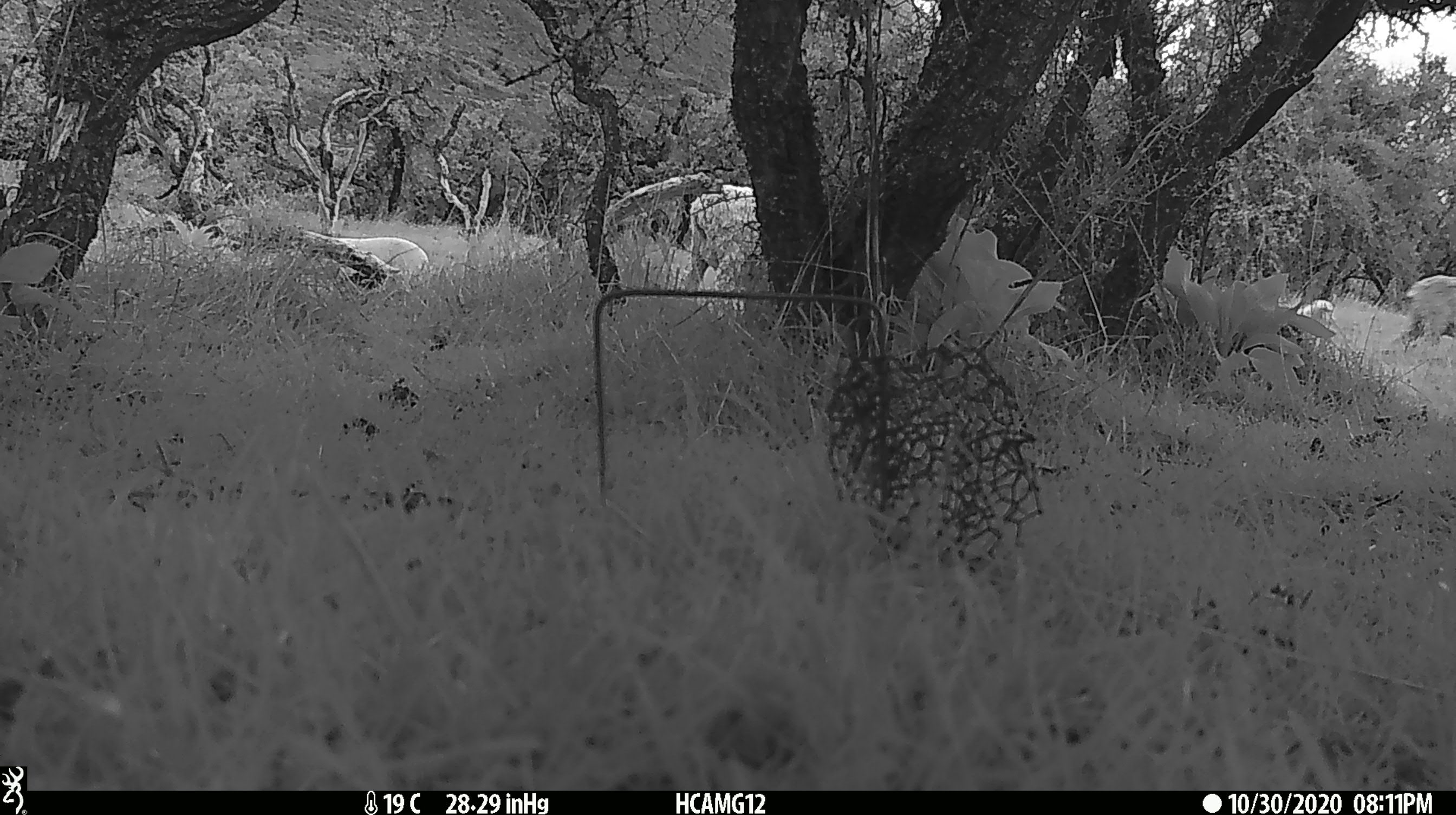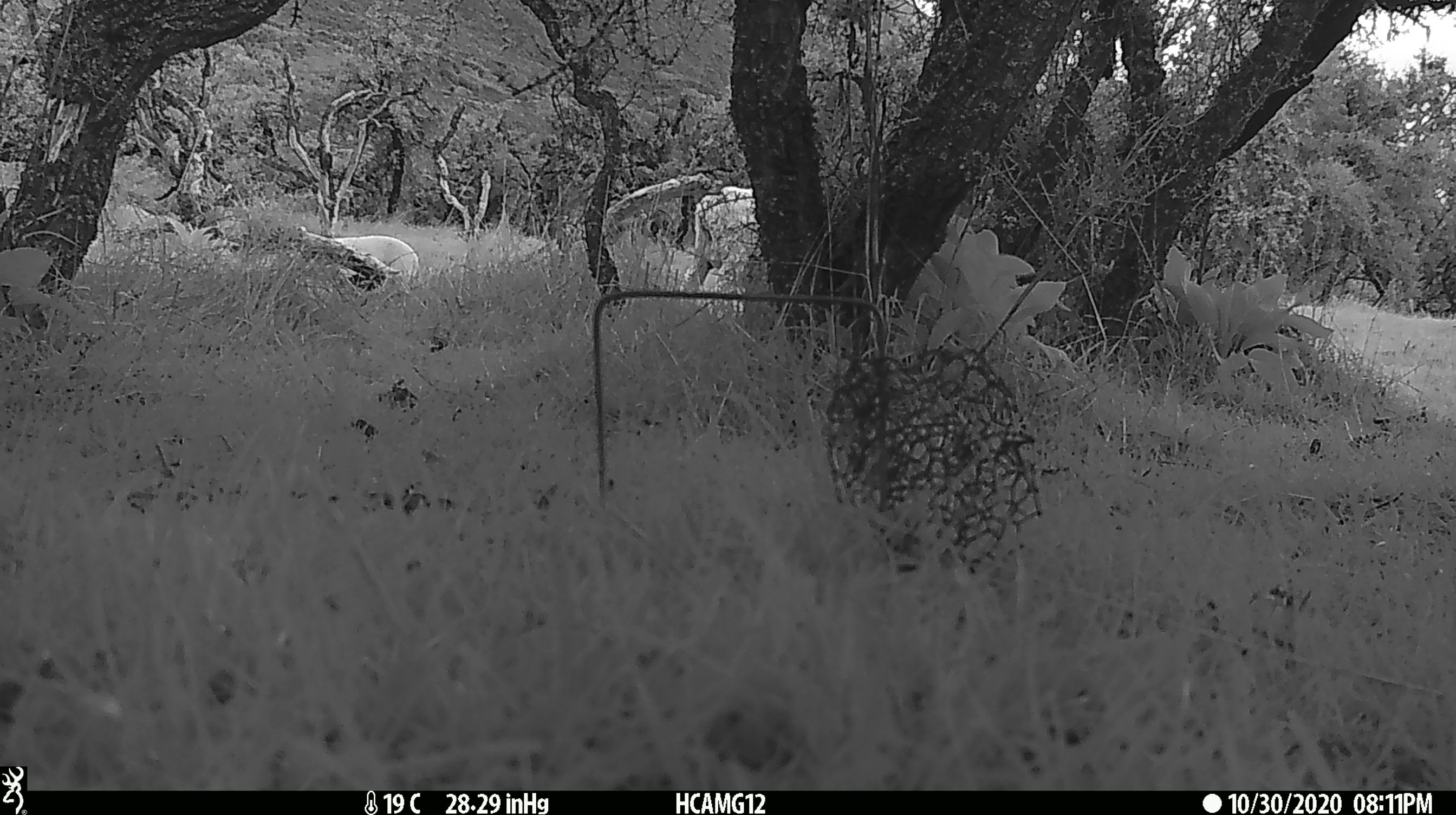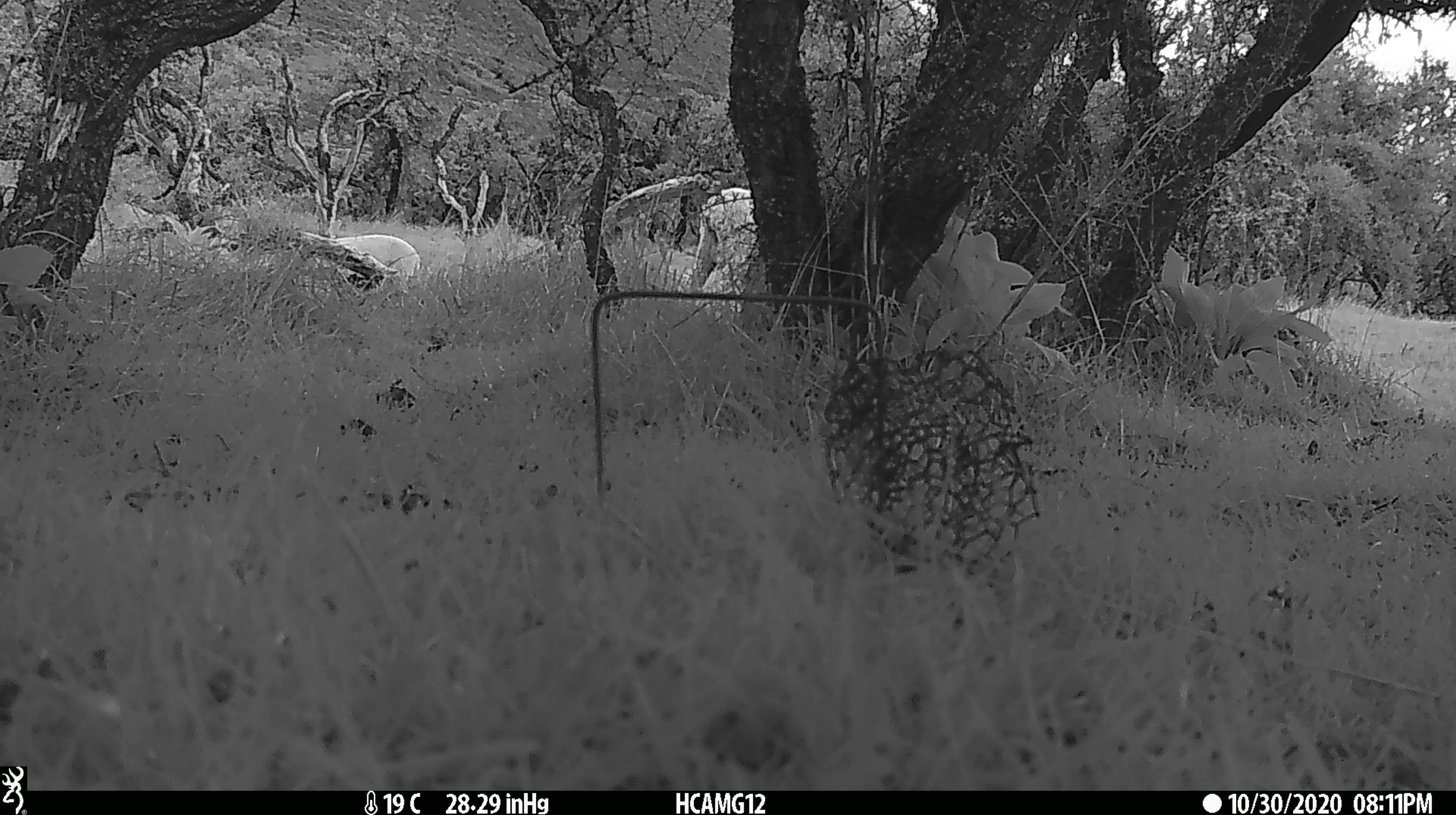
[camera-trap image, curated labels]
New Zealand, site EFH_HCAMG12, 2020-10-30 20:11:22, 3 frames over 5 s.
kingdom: Animalia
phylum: Chordata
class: Mammalia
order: Artiodactyla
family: Bovidae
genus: Ovis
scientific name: Ovis aries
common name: domestic sheep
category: sheep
Sheep (domestic sheep) (Ovis aries).